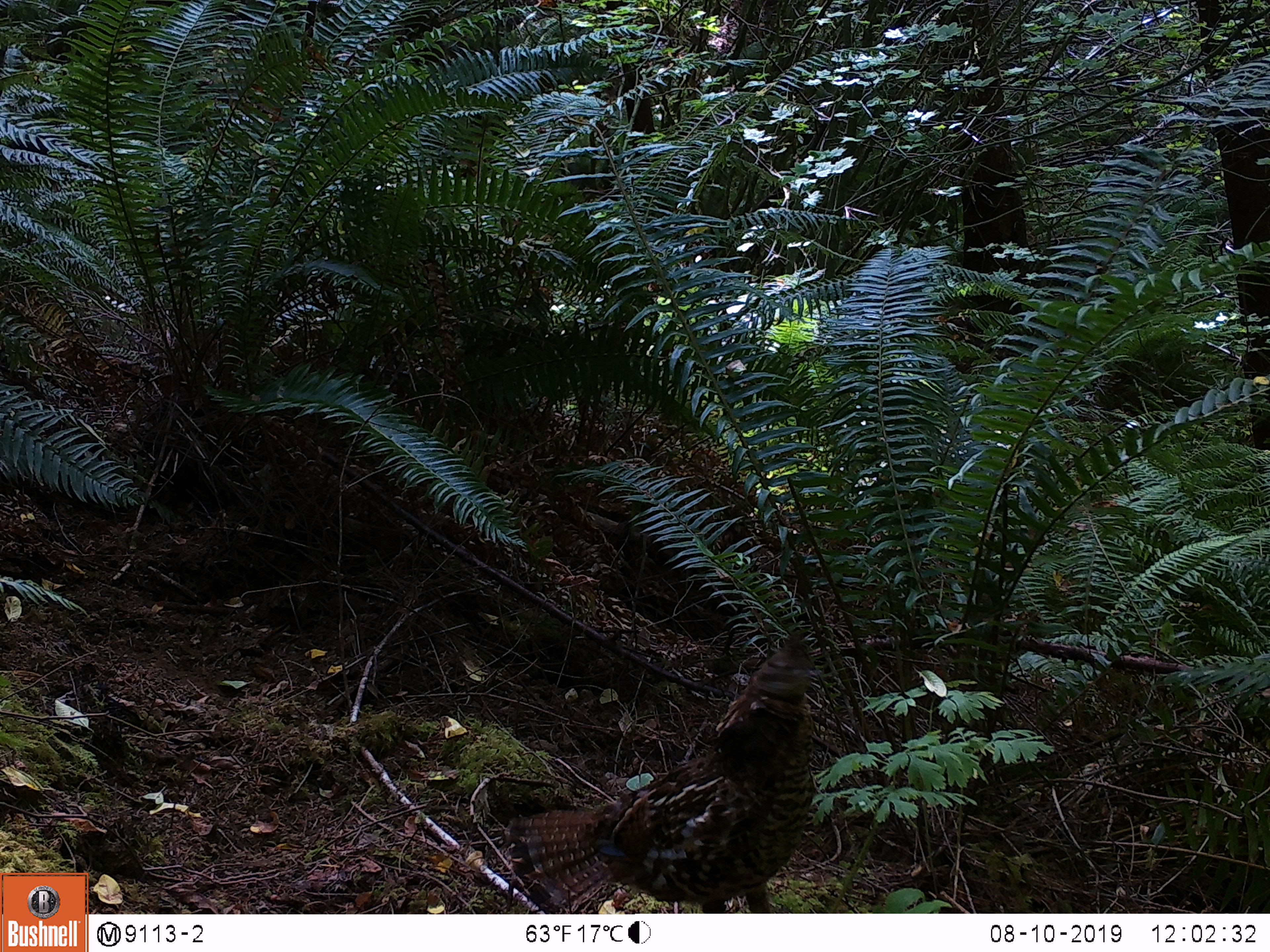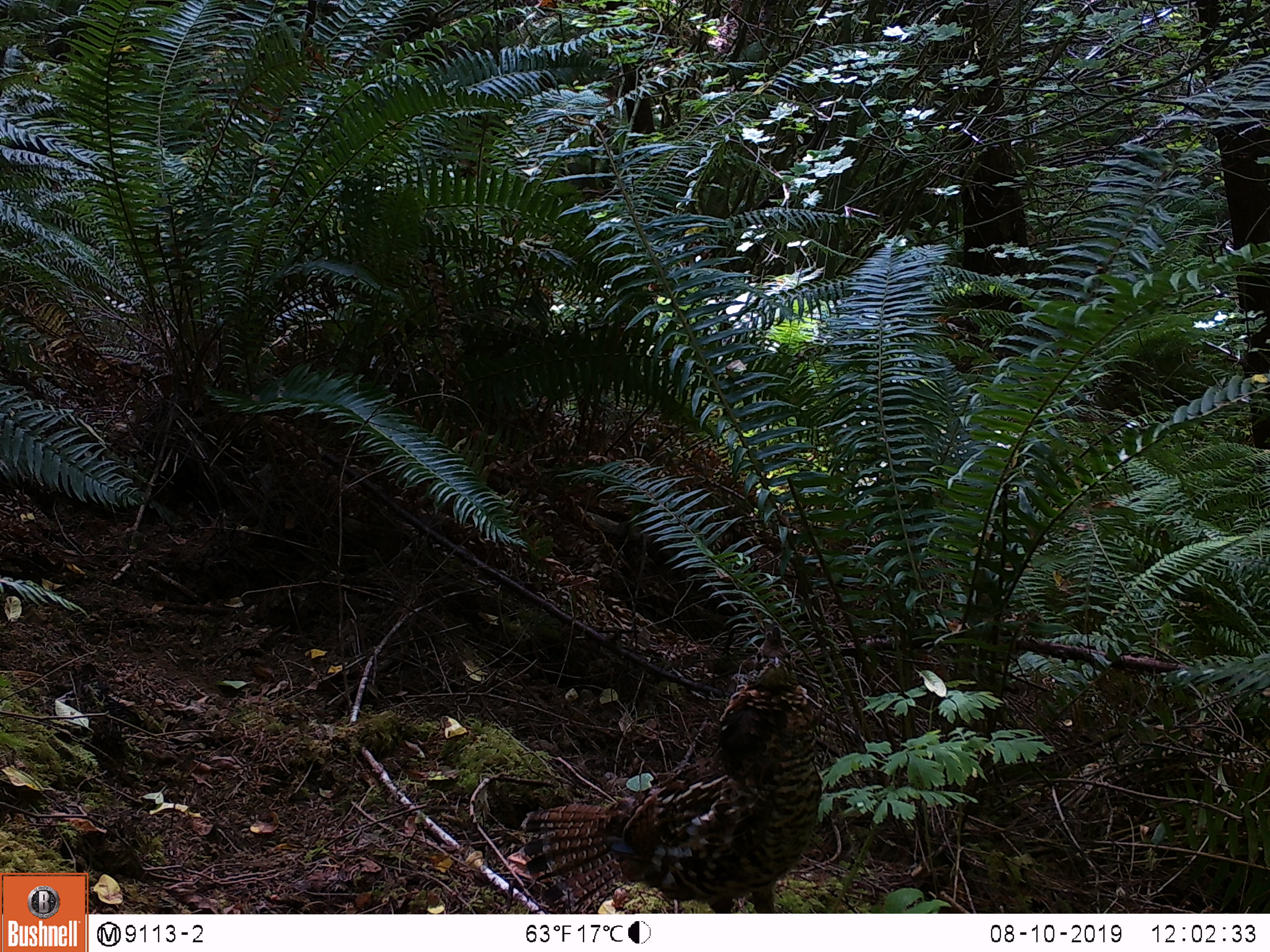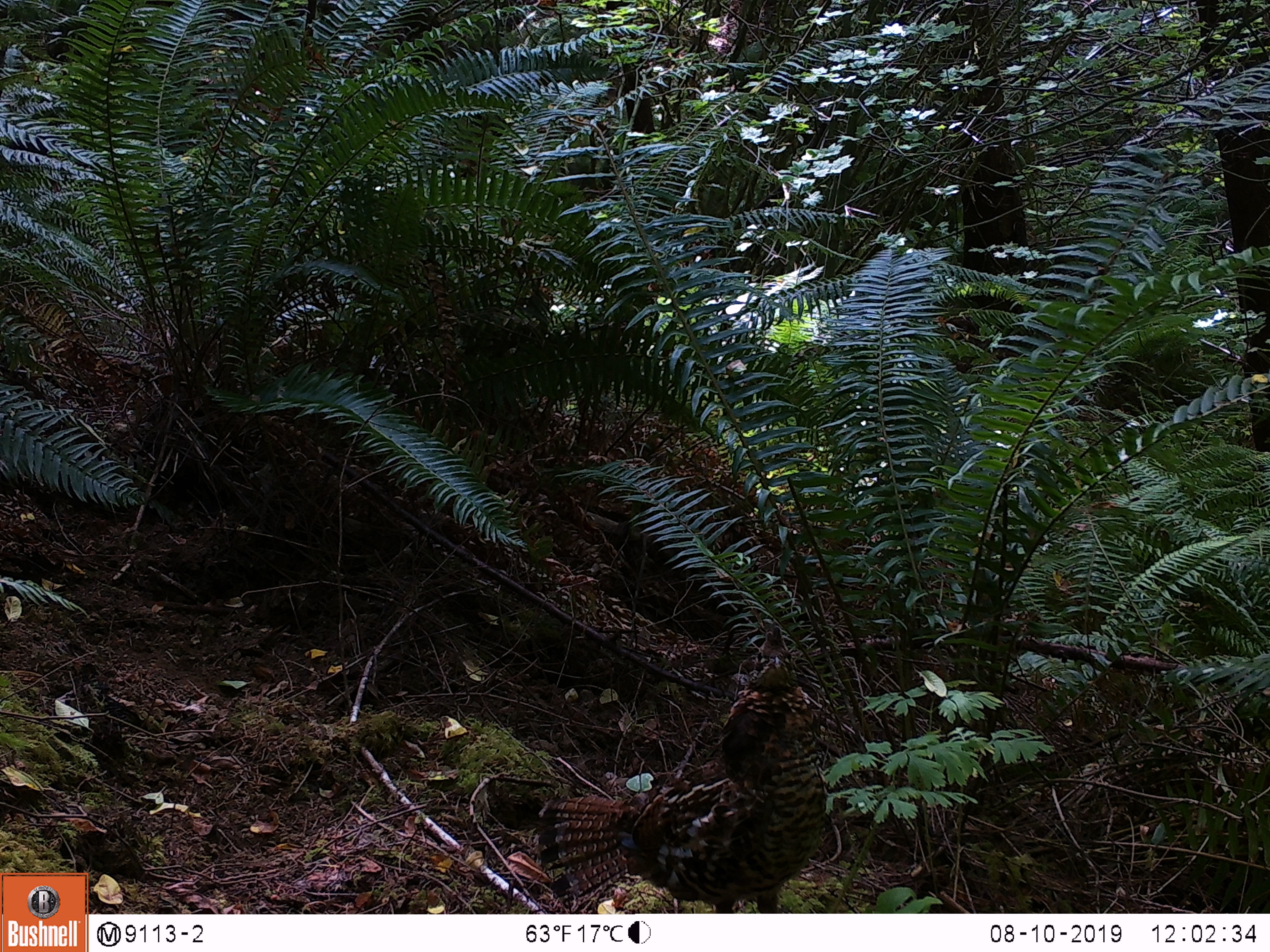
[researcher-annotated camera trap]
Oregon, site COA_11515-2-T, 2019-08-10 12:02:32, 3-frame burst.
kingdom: Animalia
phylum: Chordata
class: Aves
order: Galliformes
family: Phasianidae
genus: Bonasa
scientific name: Bonasa umbellus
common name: ruffed grouse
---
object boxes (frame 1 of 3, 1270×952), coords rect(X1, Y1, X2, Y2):
ruffed grouse: rect(494, 621, 836, 909)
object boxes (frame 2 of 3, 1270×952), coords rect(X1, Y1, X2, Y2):
ruffed grouse: rect(515, 613, 832, 909)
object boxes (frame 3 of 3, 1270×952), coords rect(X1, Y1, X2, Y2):
ruffed grouse: rect(534, 621, 828, 908)